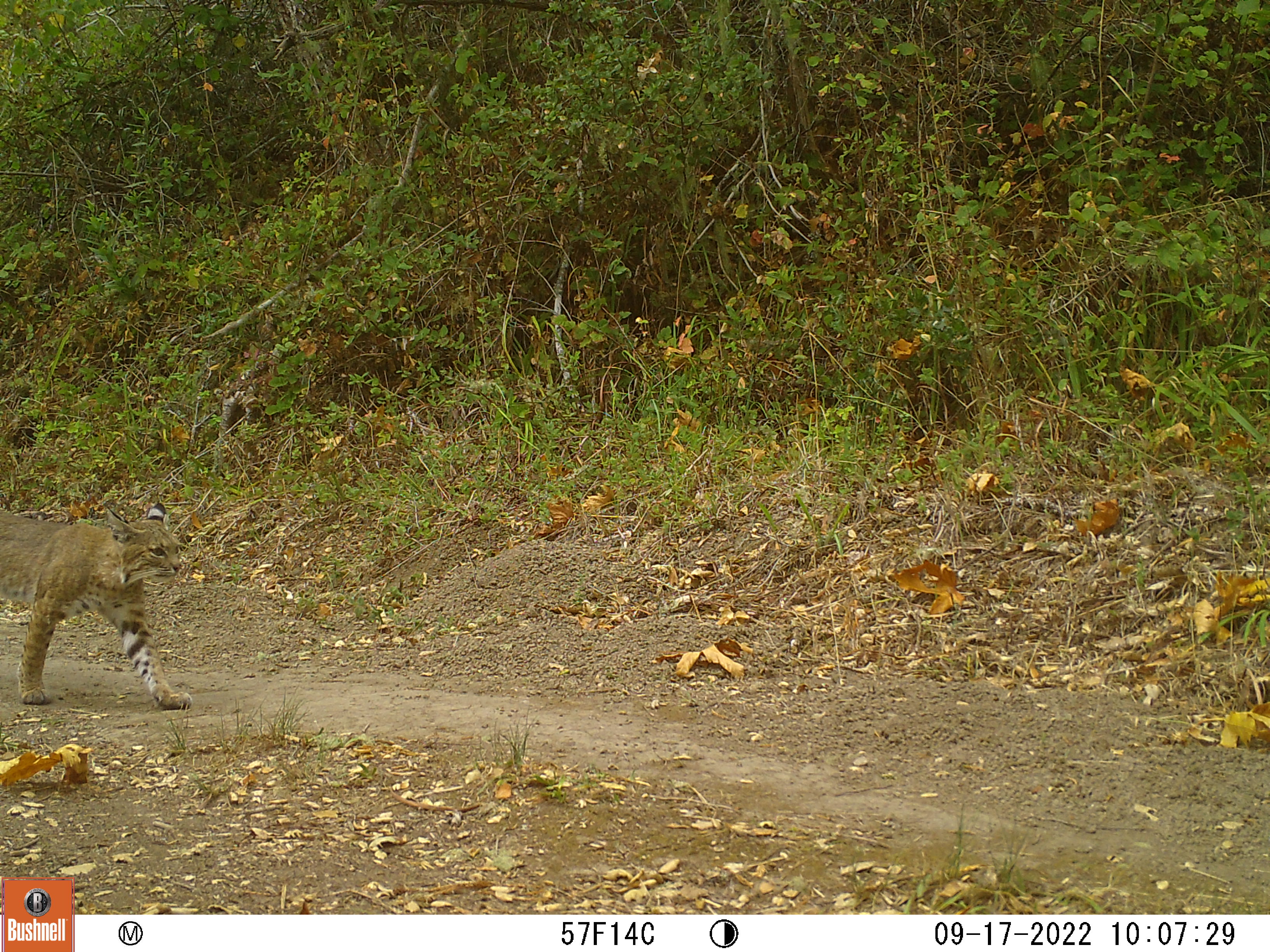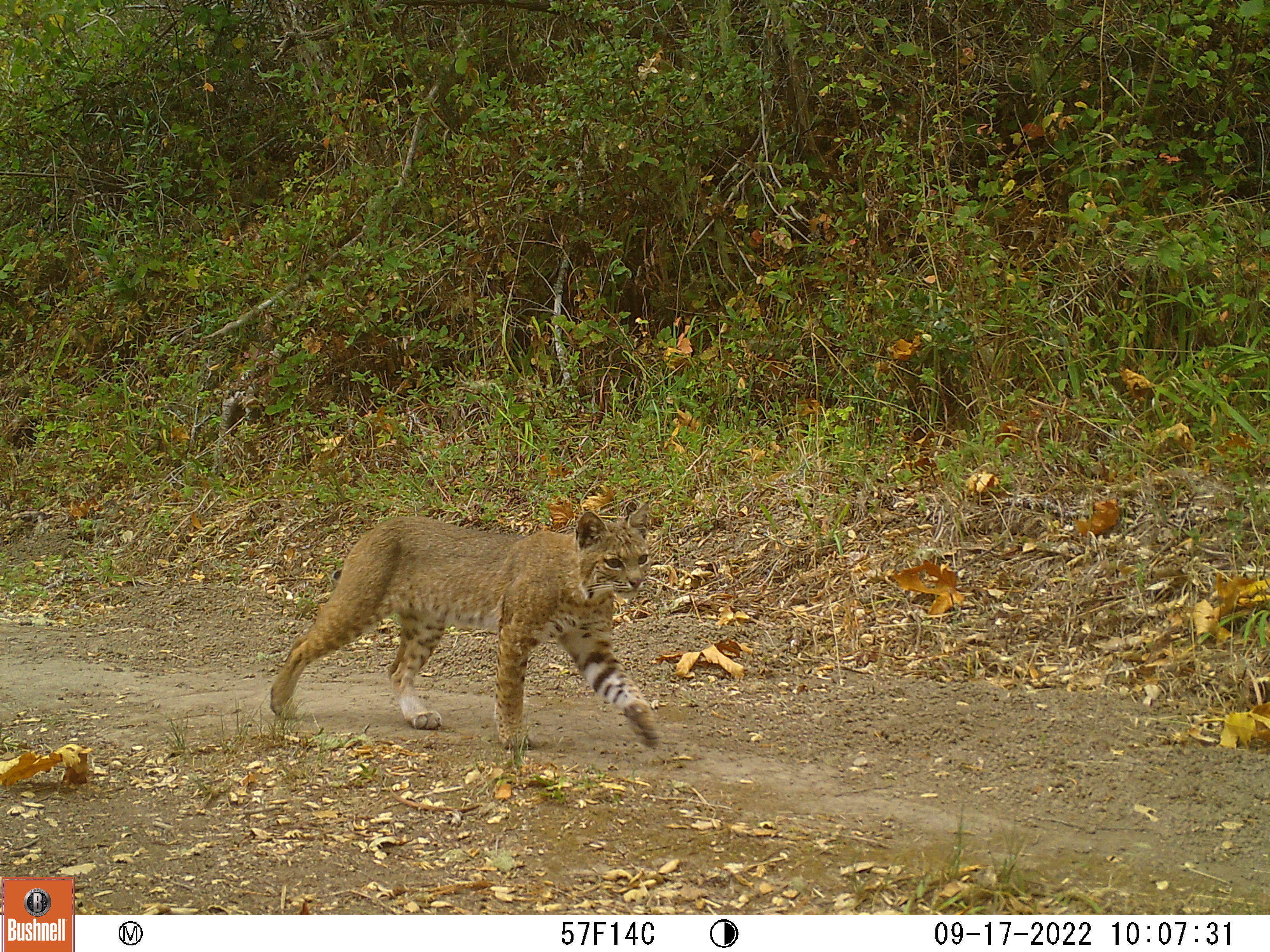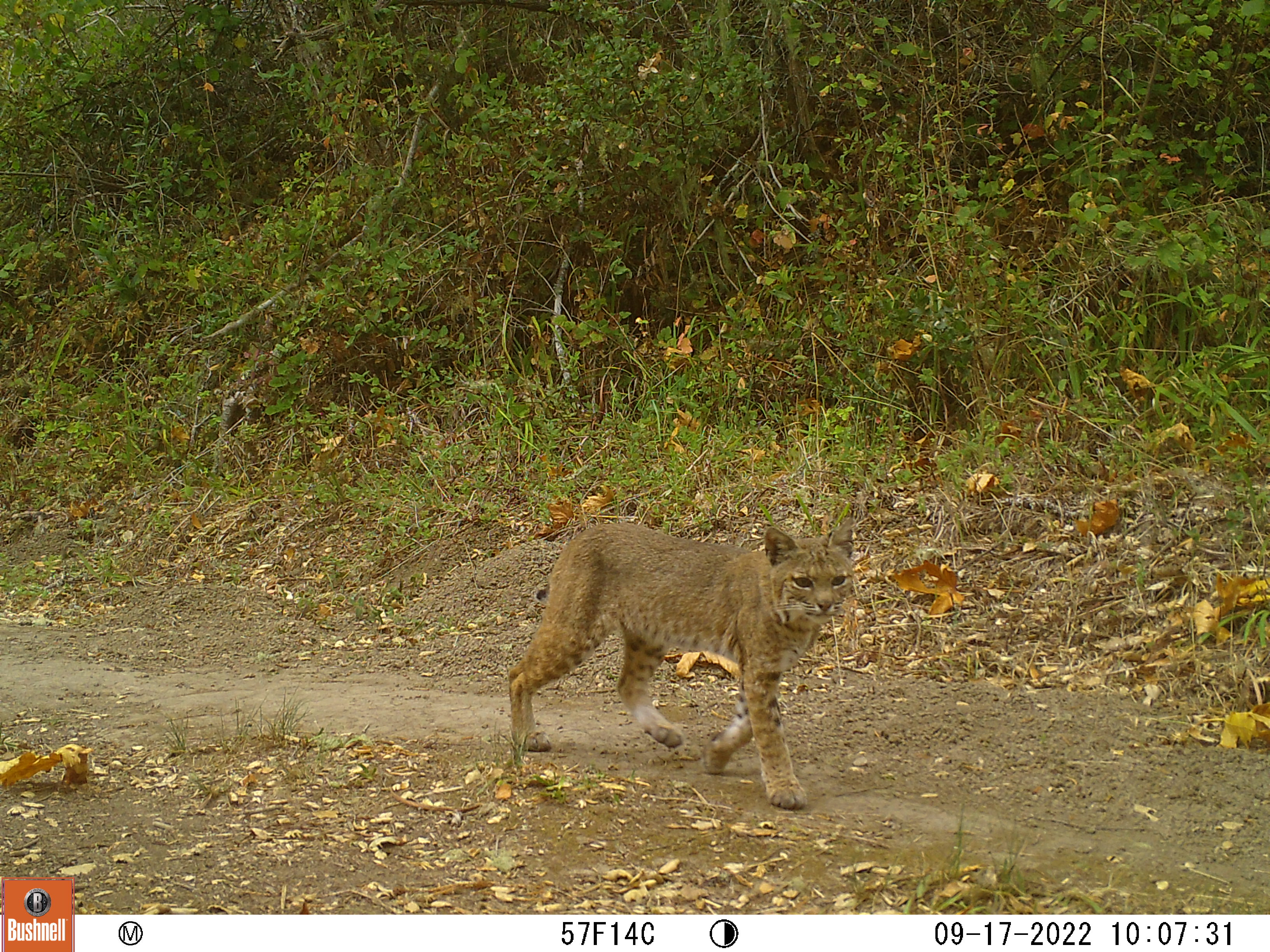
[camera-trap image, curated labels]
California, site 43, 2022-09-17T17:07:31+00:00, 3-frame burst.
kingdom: Animalia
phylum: Chordata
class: Mammalia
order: Carnivora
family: Felidae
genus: Lynx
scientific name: Lynx rufus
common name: bobcat